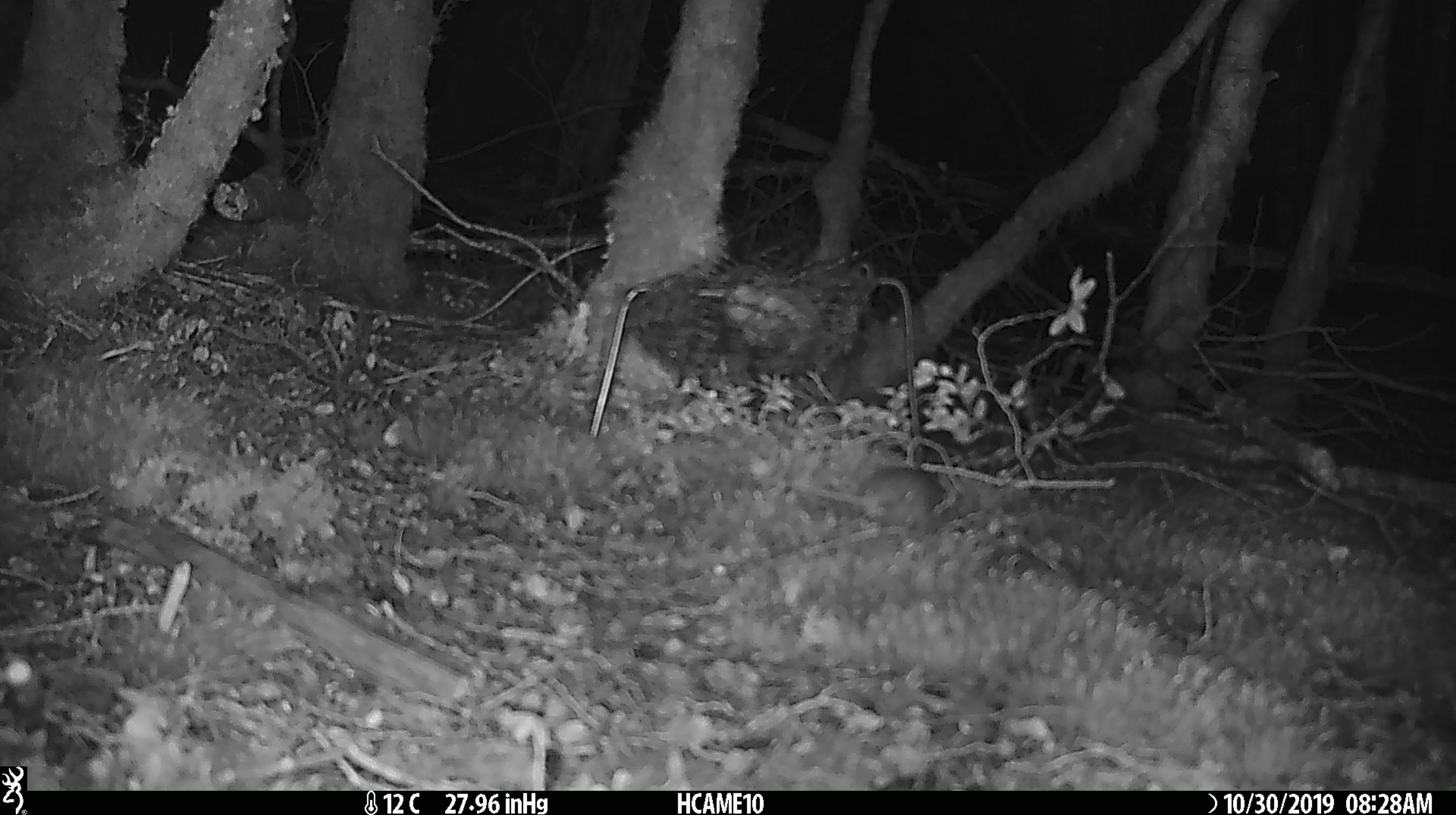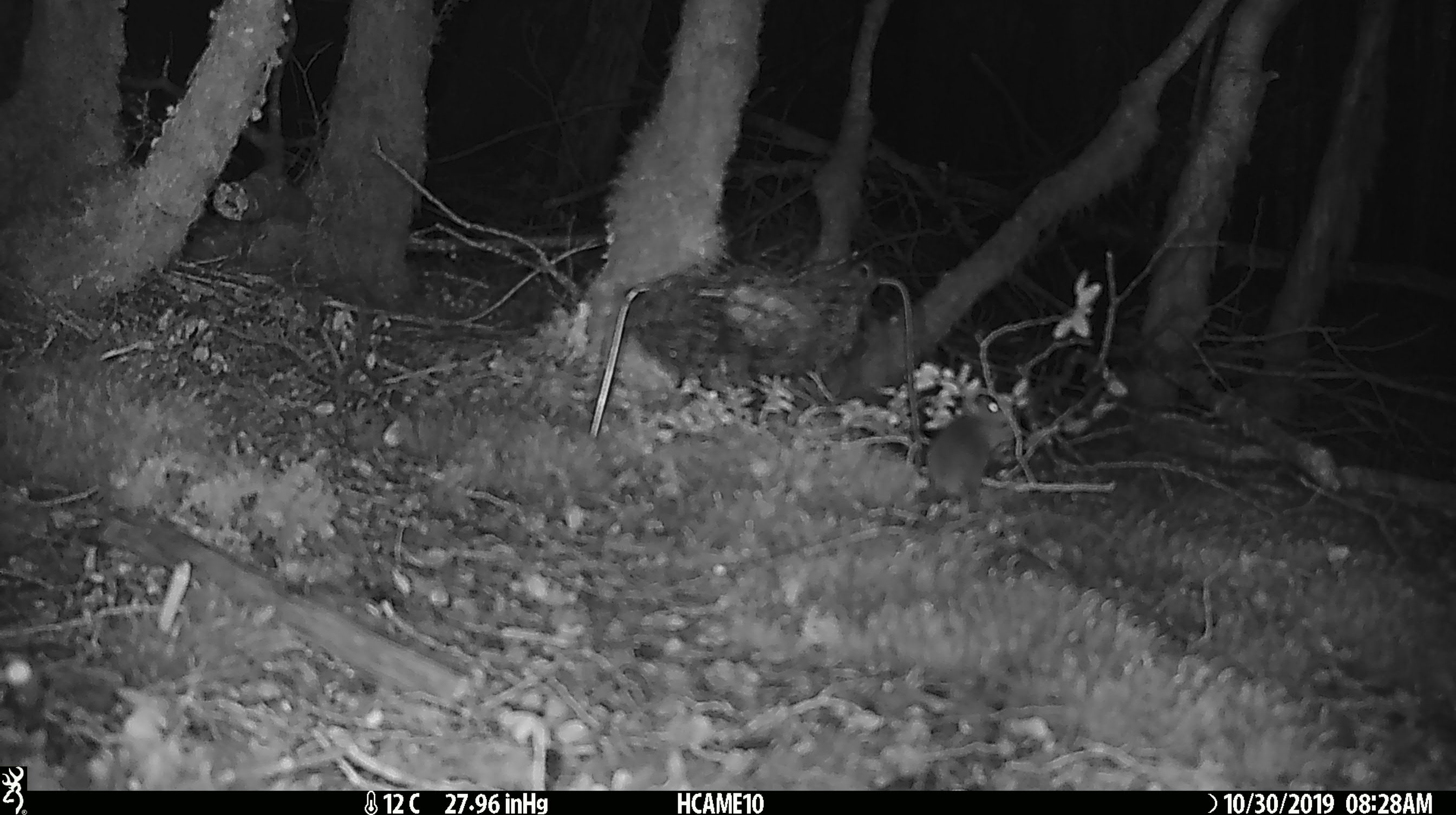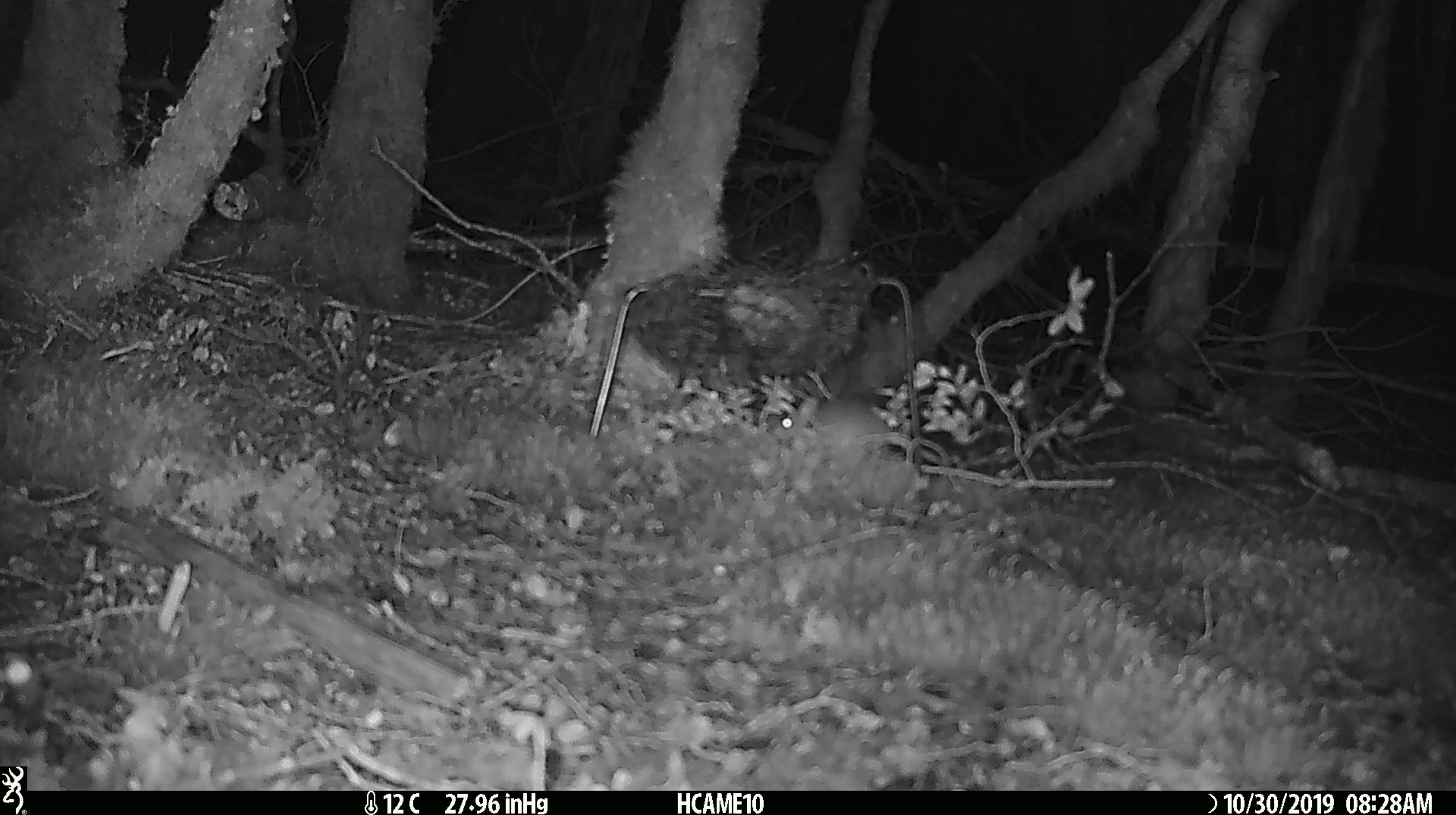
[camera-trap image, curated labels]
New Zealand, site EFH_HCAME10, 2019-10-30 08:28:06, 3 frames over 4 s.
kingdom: Animalia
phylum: Chordata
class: Mammalia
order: Rodentia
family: Muridae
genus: Mus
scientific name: Mus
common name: mouse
Mouse (Mus).